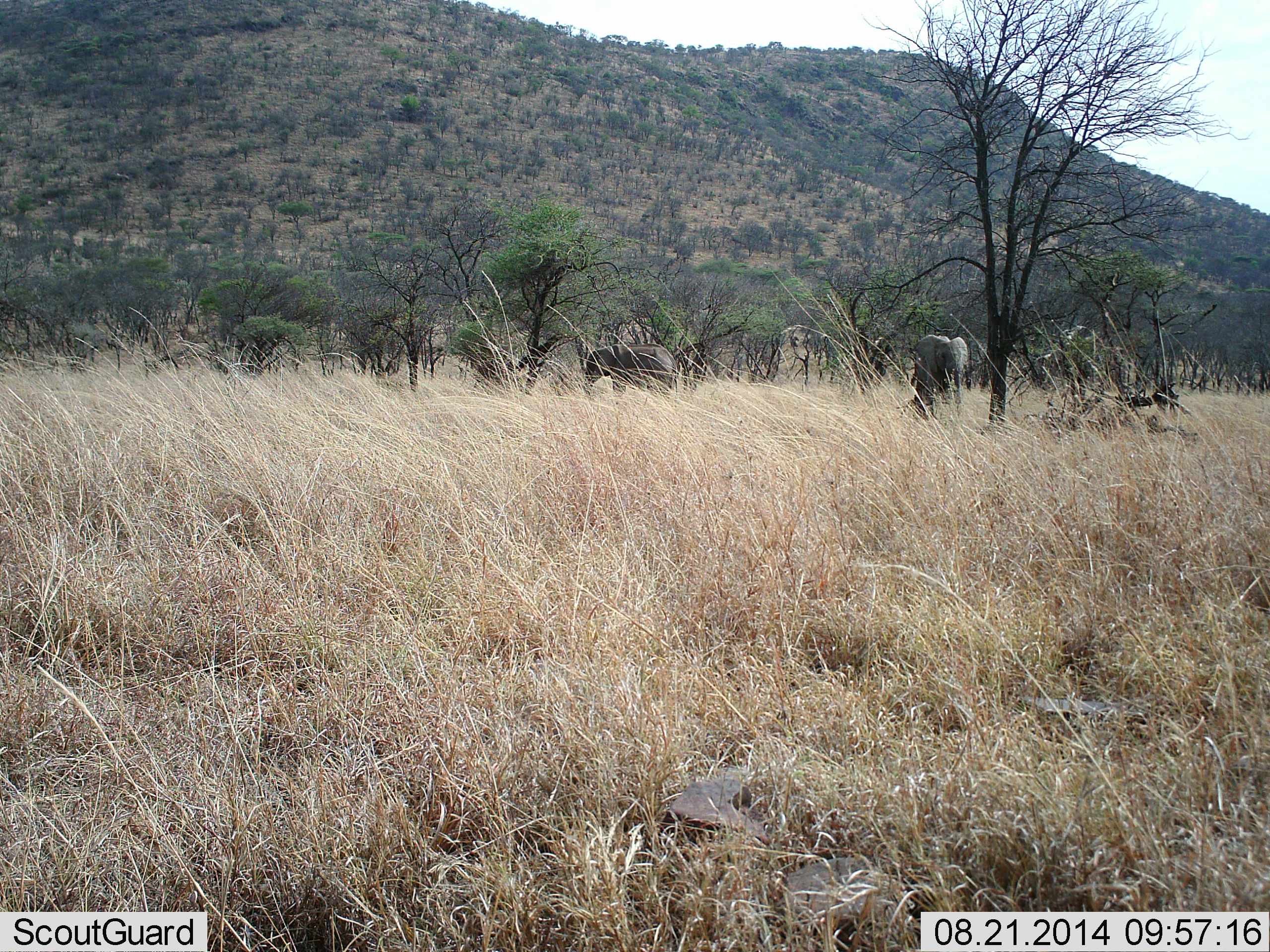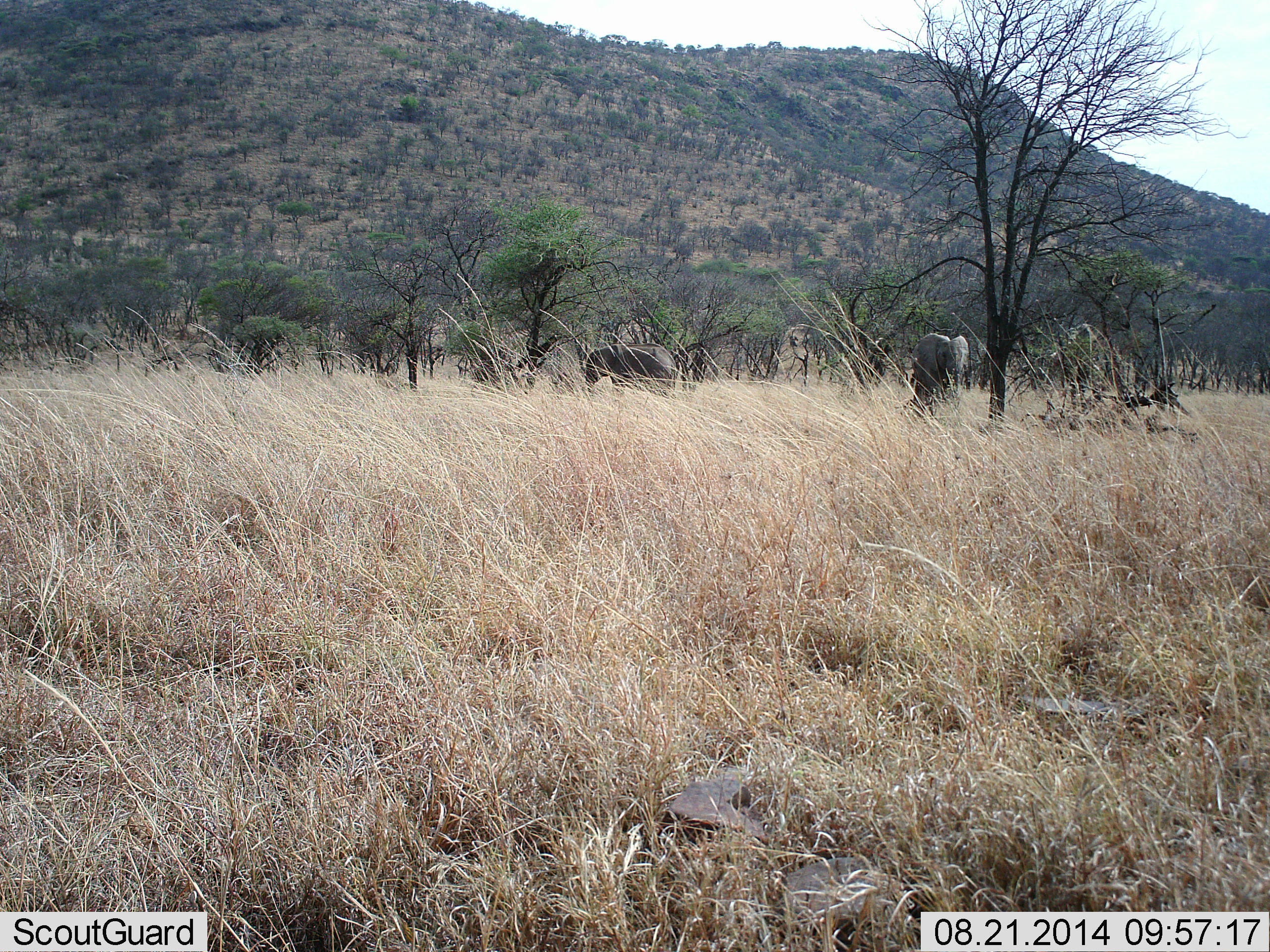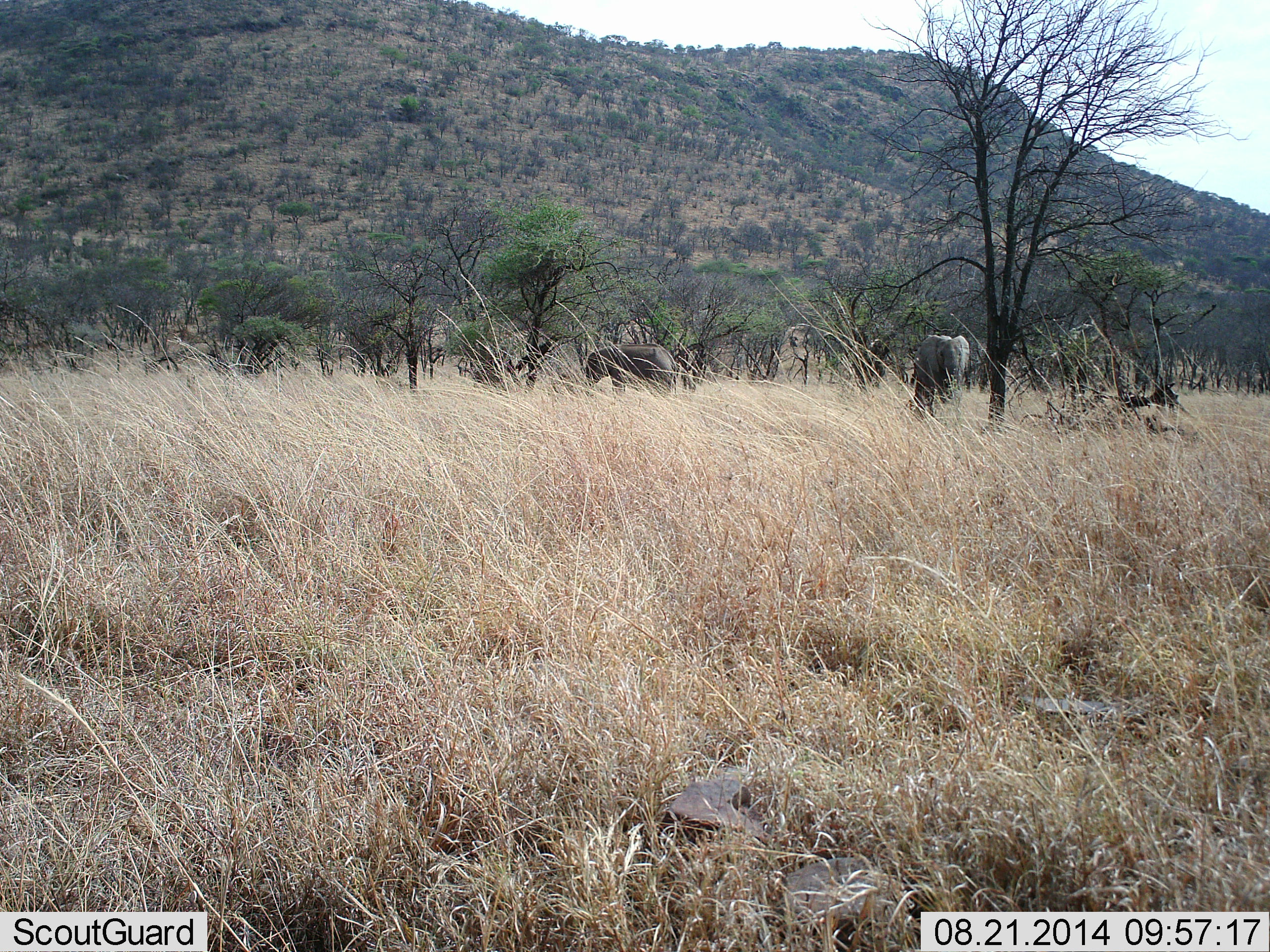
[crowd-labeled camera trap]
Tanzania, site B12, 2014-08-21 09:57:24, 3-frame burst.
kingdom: Animalia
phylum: Chordata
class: Mammalia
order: Proboscidea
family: Elephantidae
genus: Loxodonta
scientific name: Loxodonta africana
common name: african bush elephant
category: elephant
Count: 2.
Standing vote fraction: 90%.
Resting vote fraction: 0%.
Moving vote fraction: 10%.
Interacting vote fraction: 0%.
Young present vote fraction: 10%.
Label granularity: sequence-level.